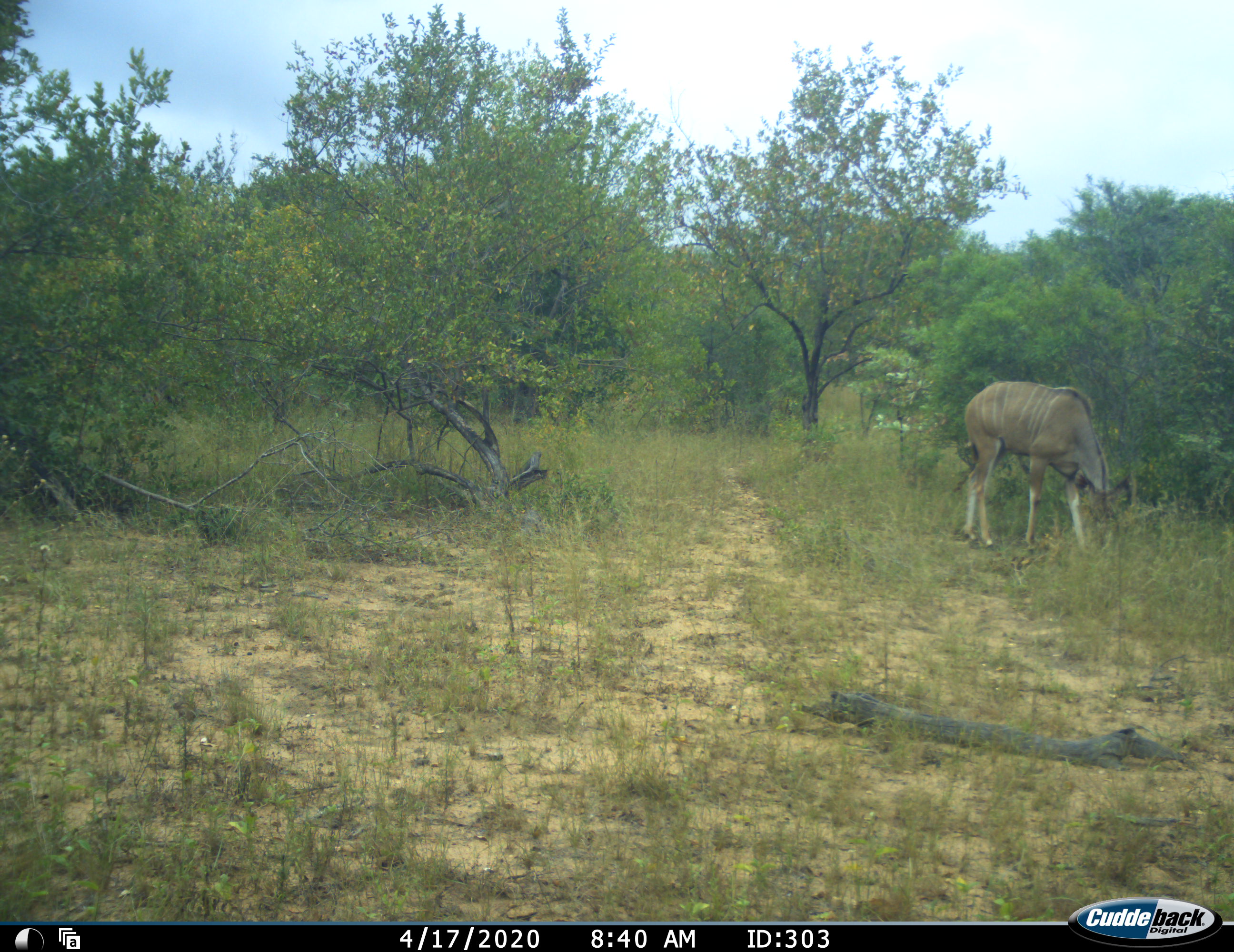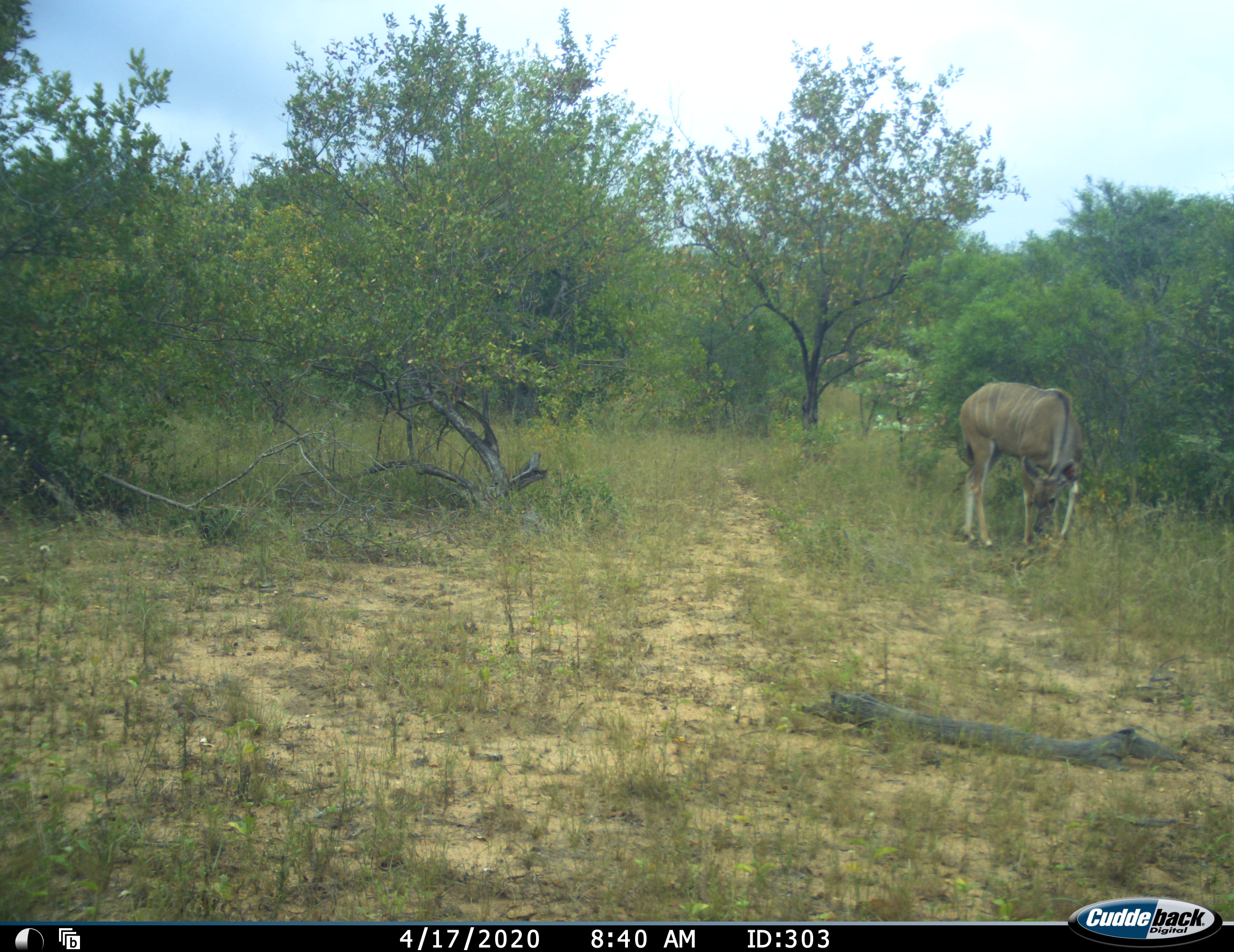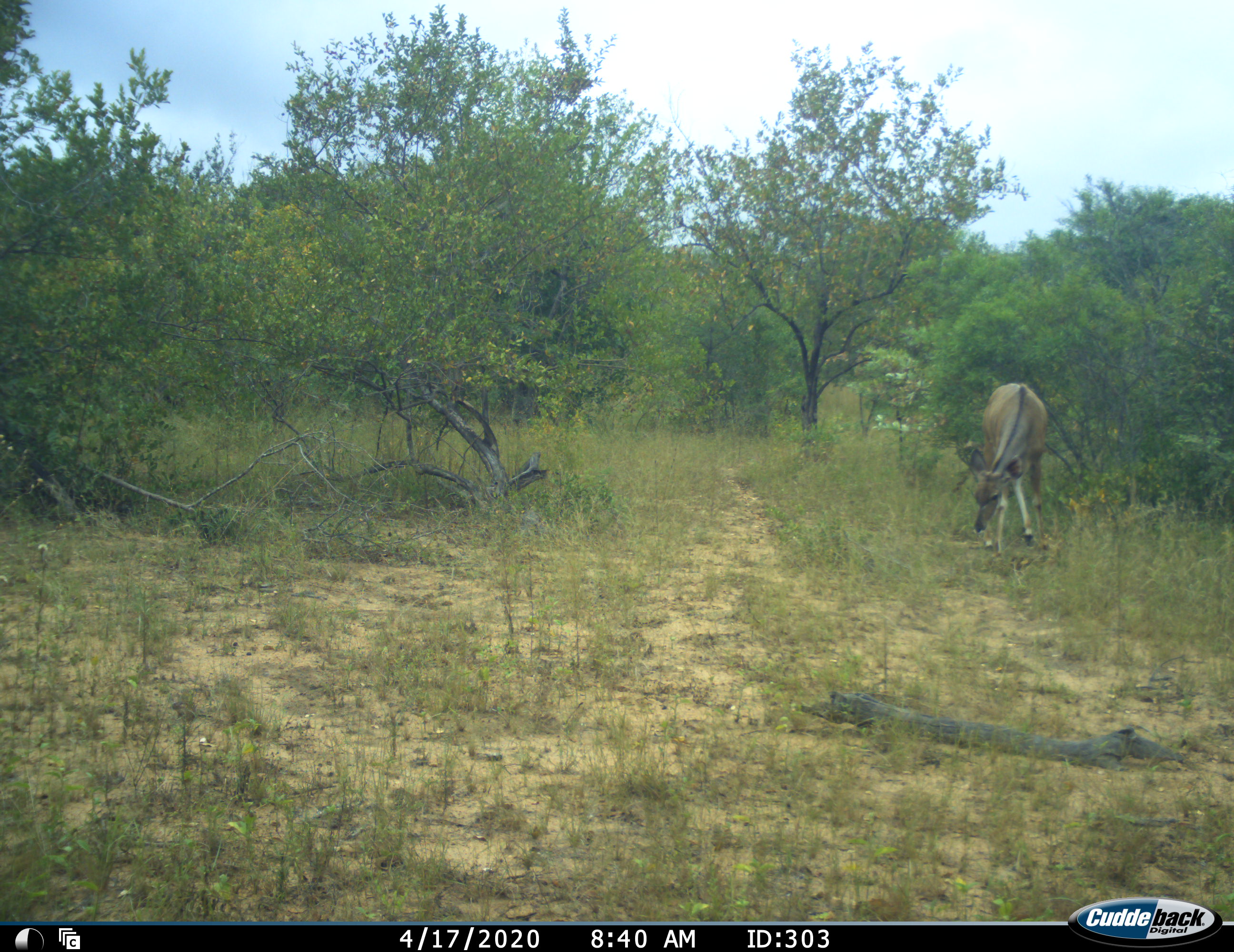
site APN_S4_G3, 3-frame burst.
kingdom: Animalia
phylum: Chordata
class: Mammalia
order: Artiodactyla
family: Bovidae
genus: Tragelaphus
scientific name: Tragelaphus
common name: kudu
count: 1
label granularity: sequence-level